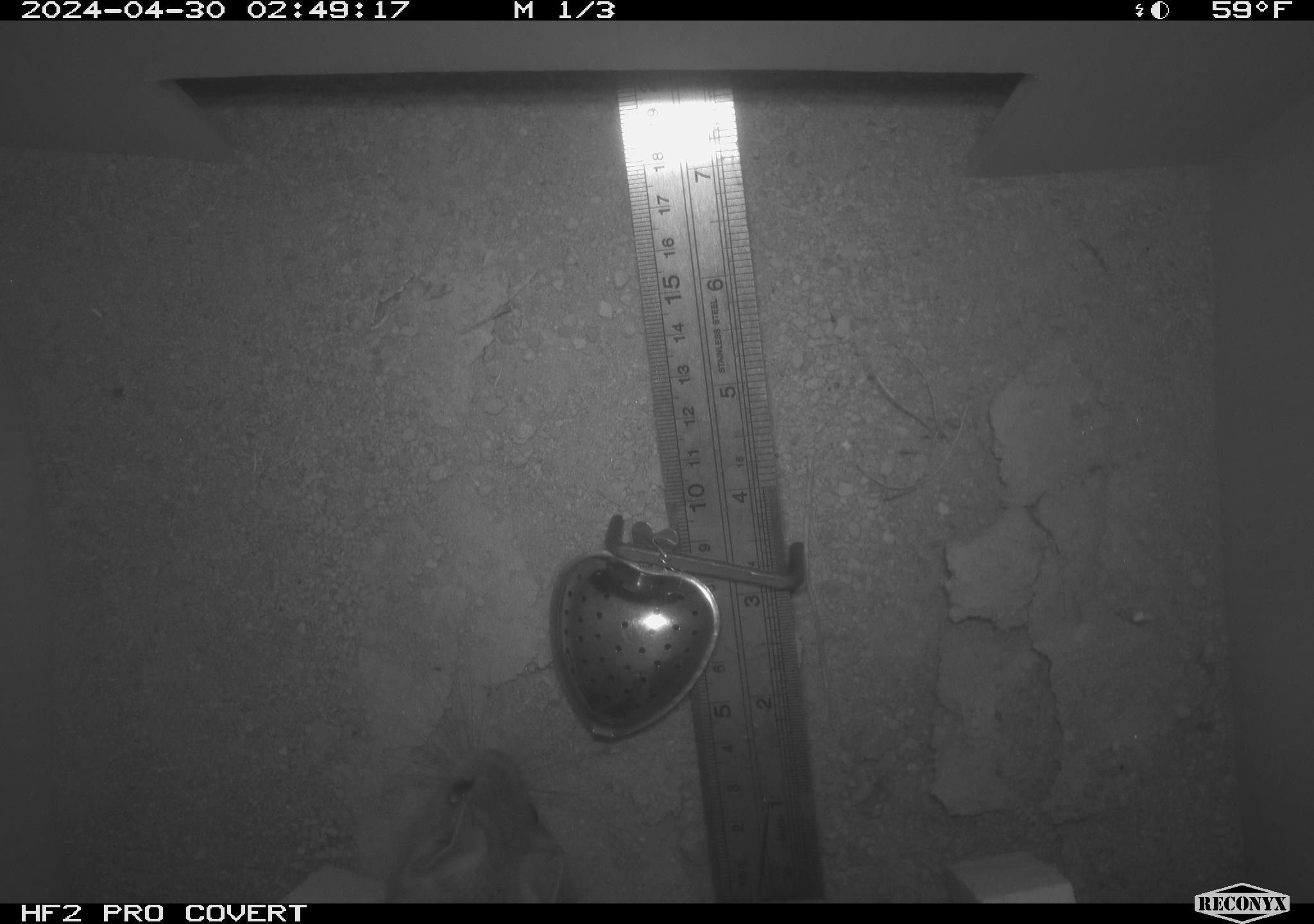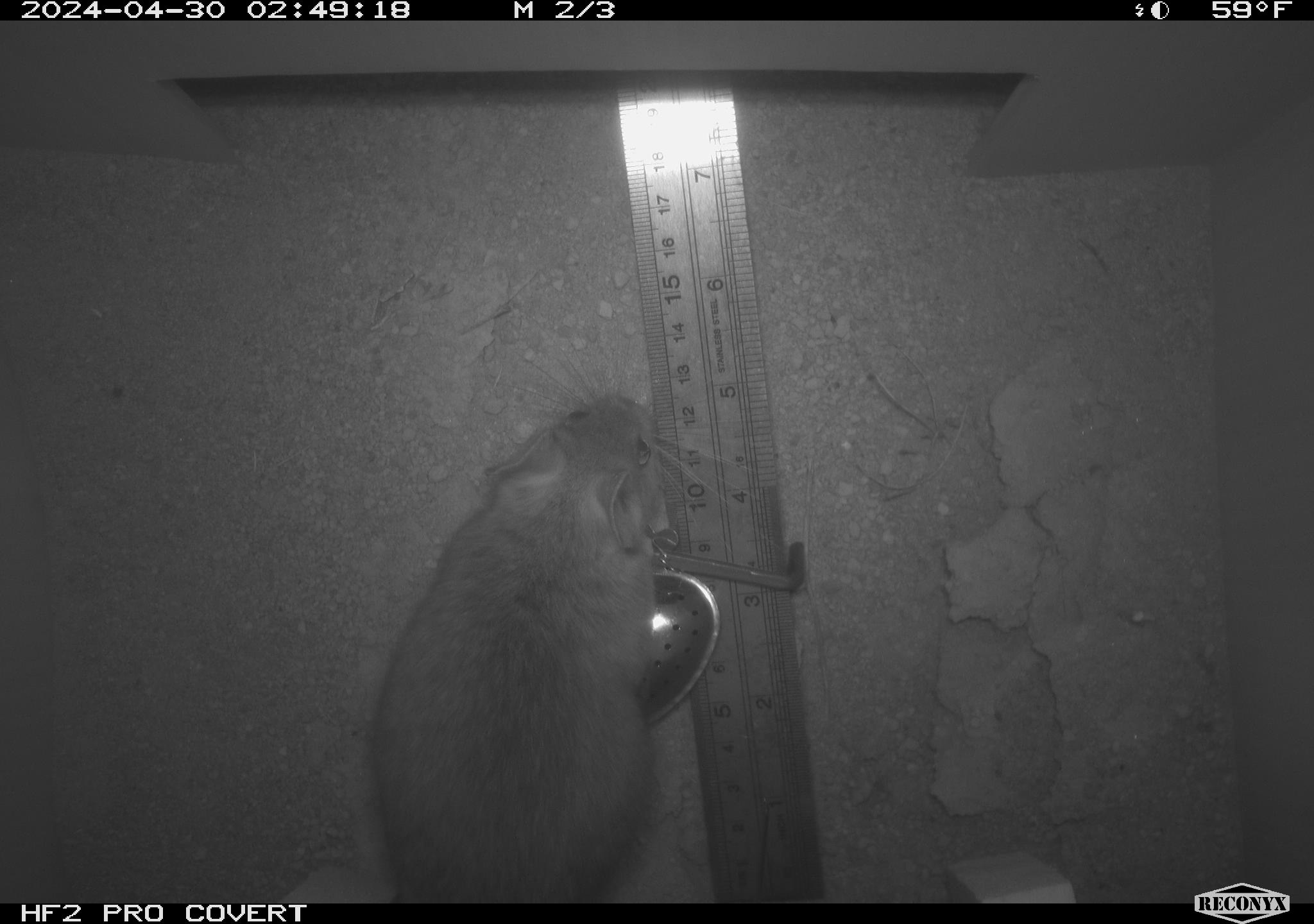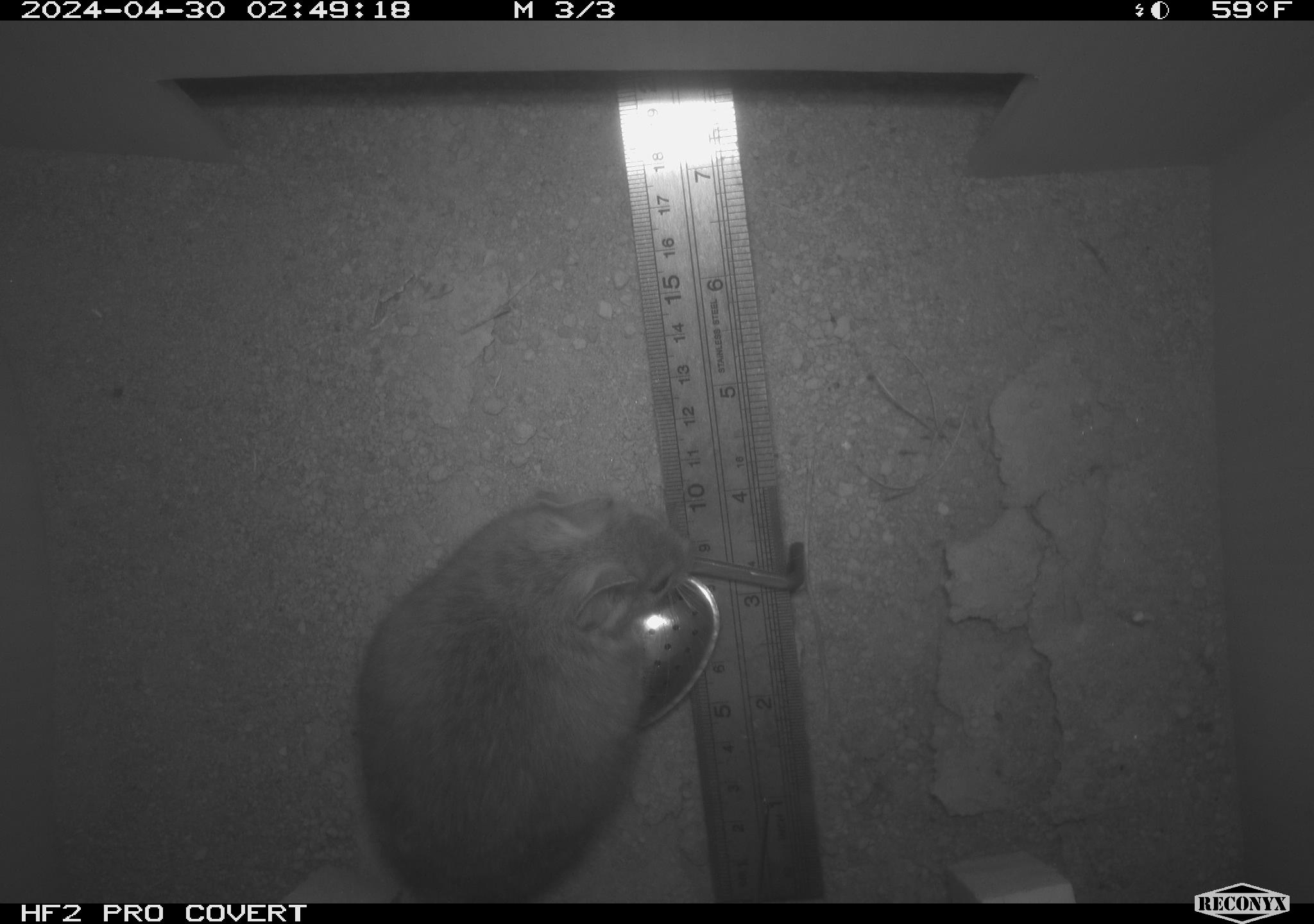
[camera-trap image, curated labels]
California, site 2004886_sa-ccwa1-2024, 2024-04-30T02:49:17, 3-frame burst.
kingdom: Animalia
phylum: Chordata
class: Mammalia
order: Rodentia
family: Cricetidae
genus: Neotoma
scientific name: Neotoma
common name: pack rat or woodrat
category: neotoma species